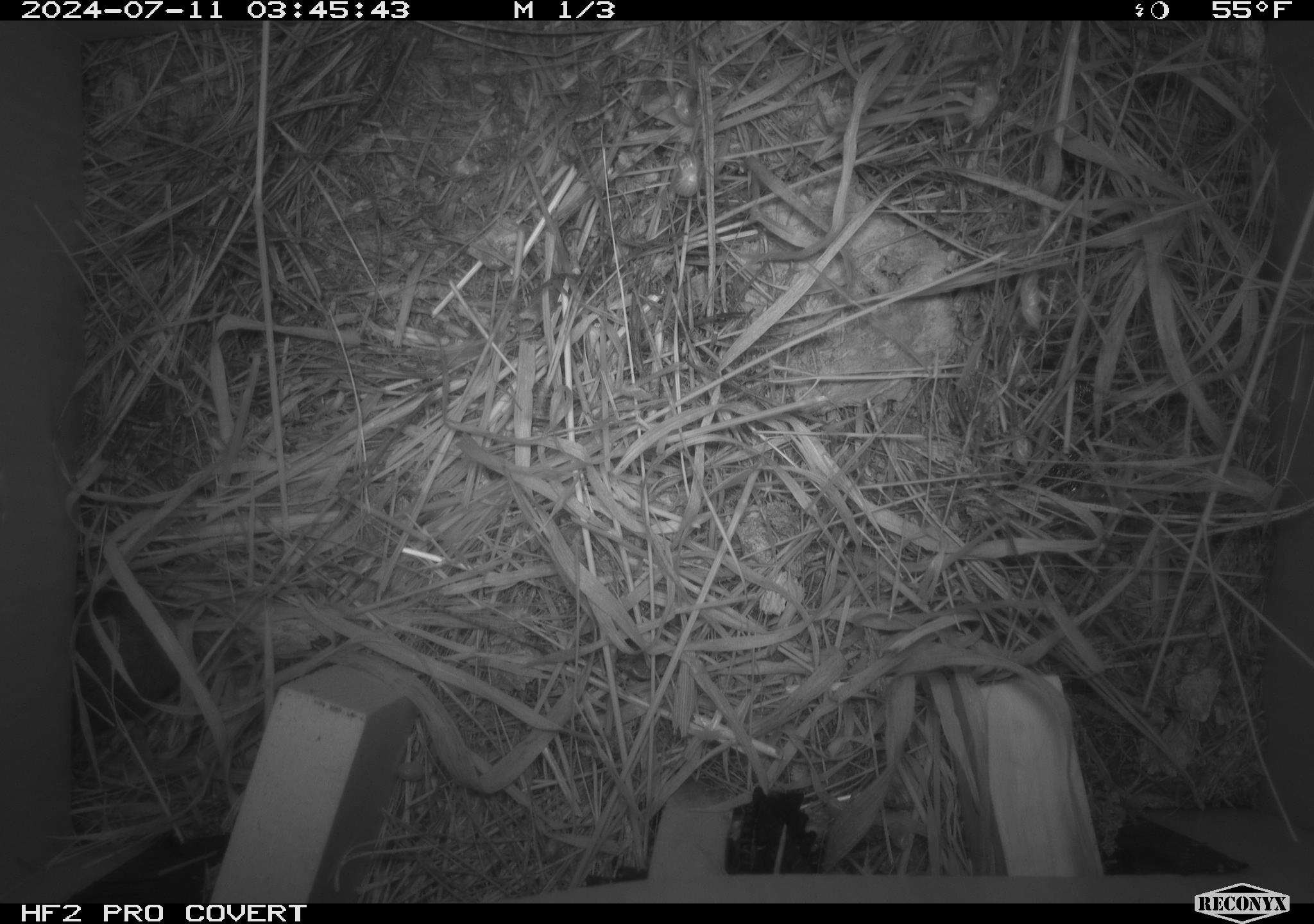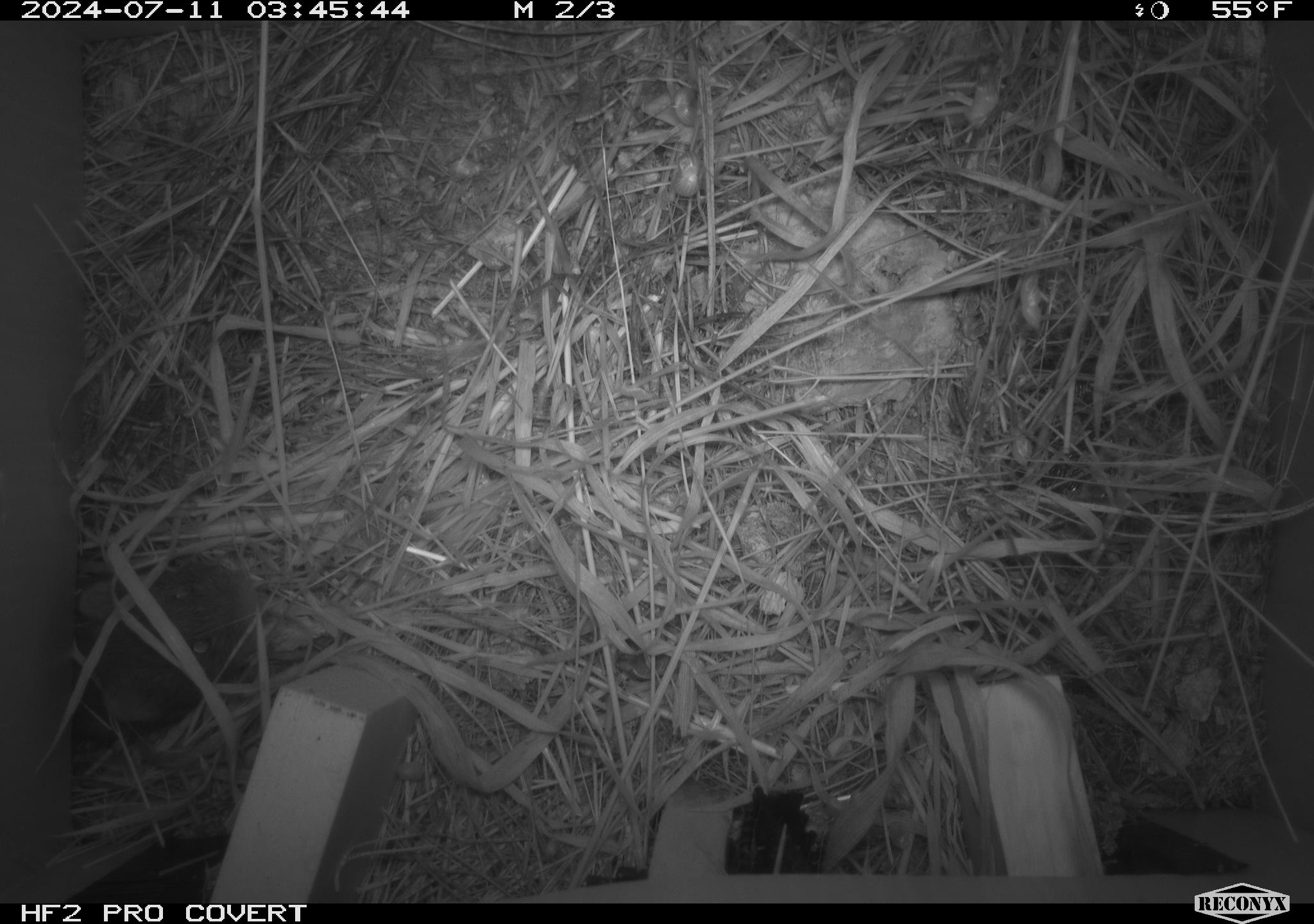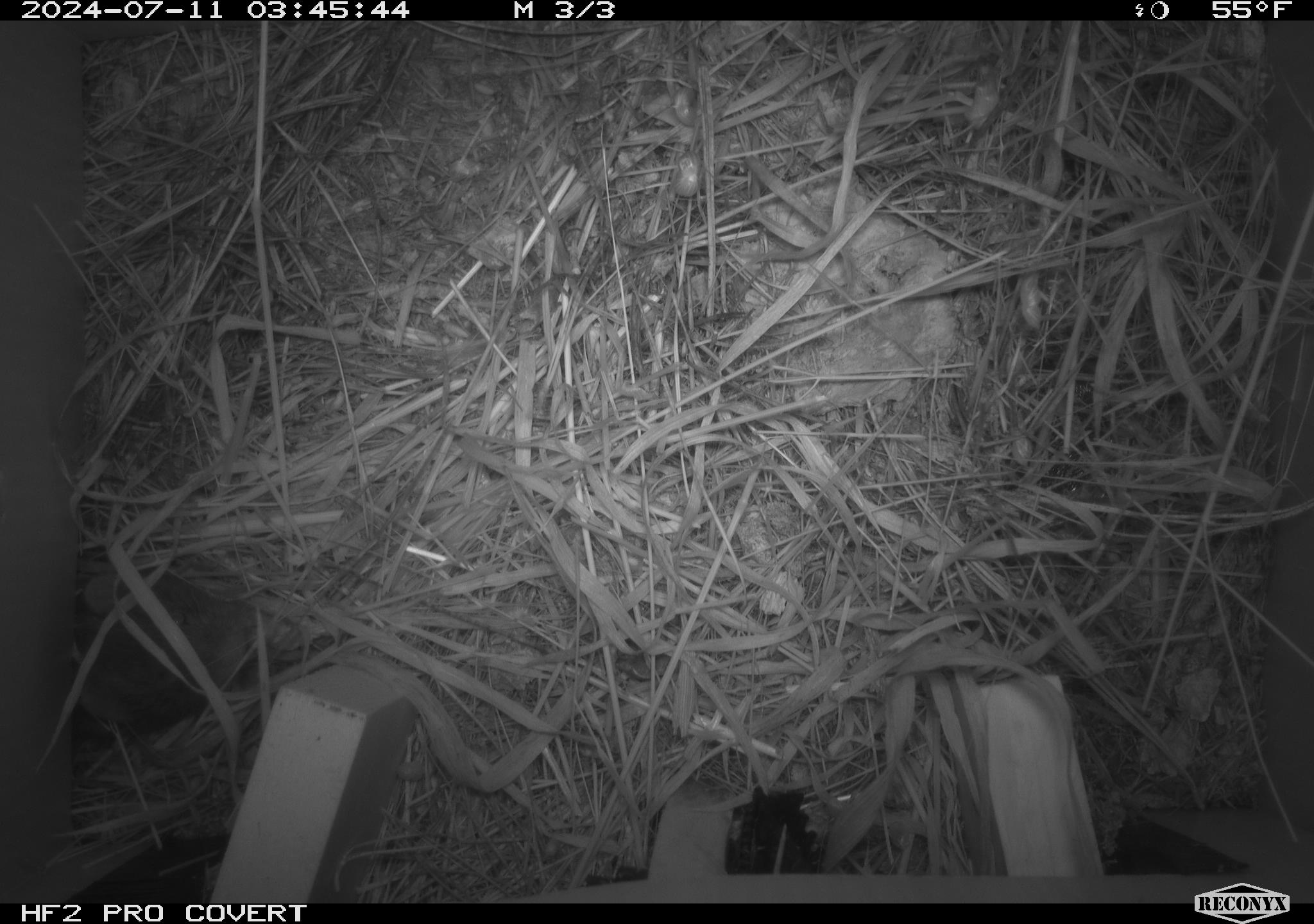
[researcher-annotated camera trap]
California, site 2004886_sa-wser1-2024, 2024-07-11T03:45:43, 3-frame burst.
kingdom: Animalia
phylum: Chordata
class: Mammalia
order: Rodentia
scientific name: Rodentia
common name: mouse species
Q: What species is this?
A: Mouse species (Rodentia).